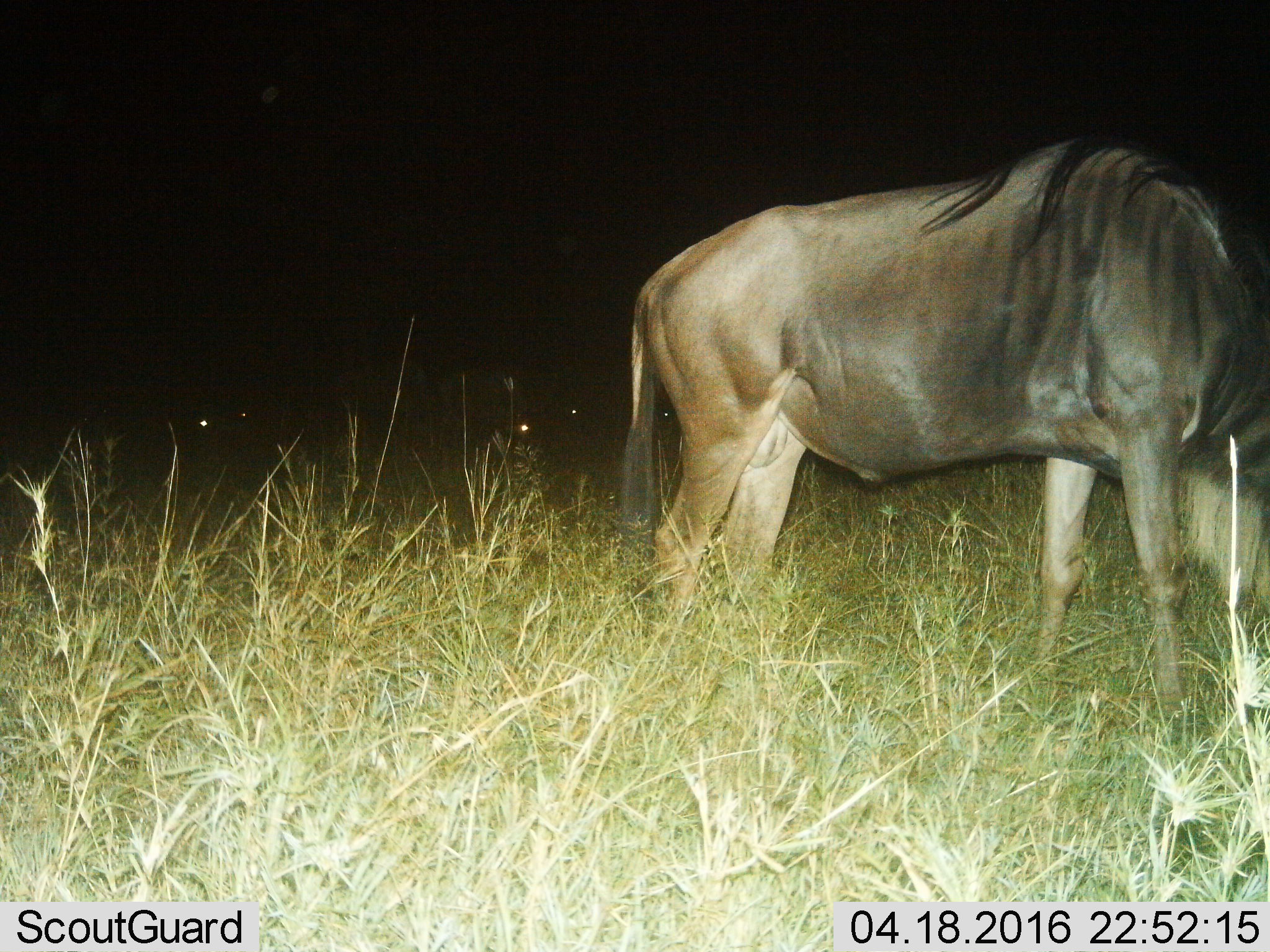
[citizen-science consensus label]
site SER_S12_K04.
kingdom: Animalia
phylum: Chordata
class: Mammalia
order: Artiodactyla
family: Bovidae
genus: Connochaetes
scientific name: Connochaetes taurinus taurinus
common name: blue wildebeest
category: wildebeestblue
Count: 1.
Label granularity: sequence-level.